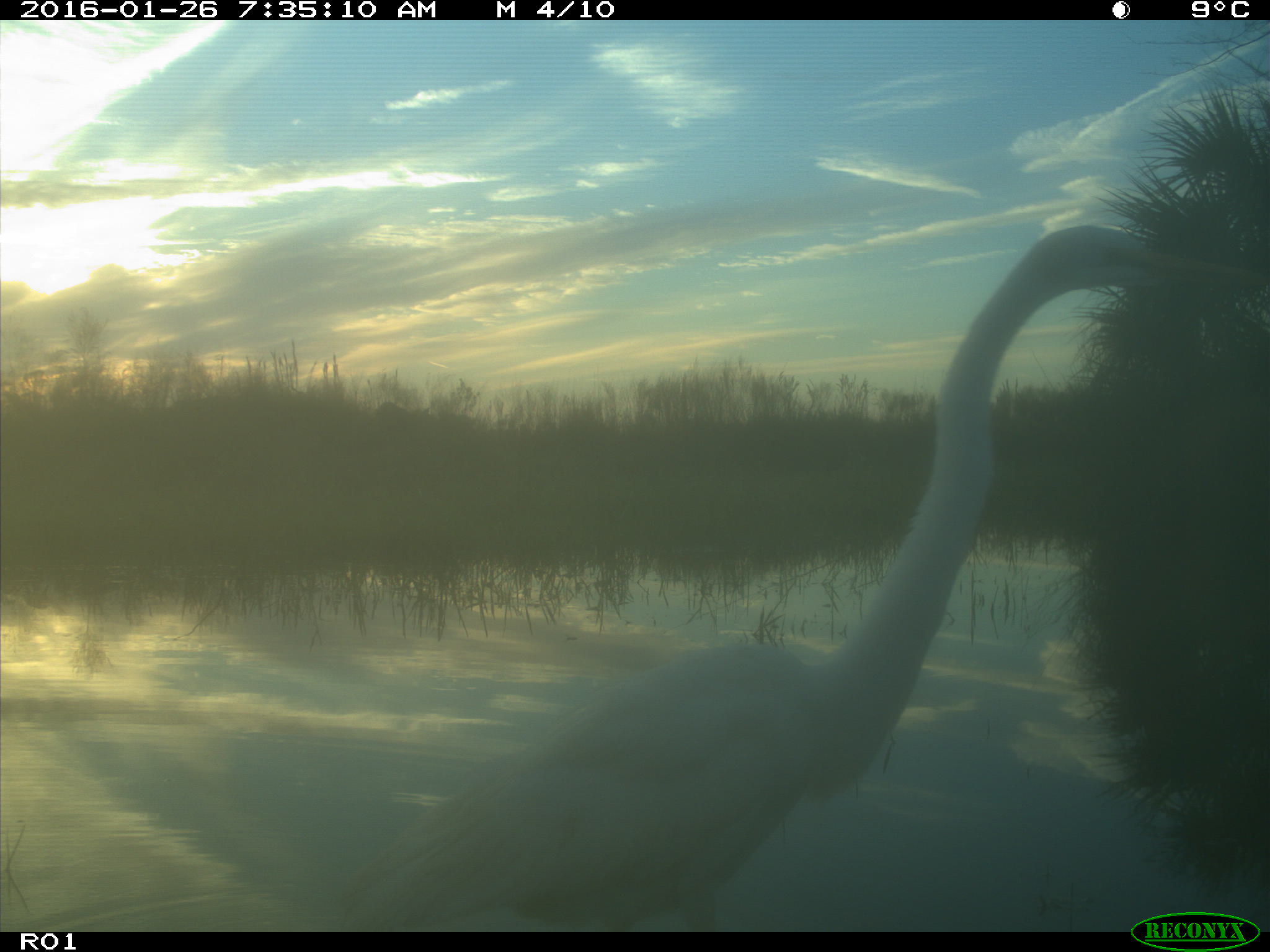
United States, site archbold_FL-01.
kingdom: Animalia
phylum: Chordata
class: Aves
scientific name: Aves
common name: birds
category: unidentified bird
Unidentified bird (birds) (Aves).